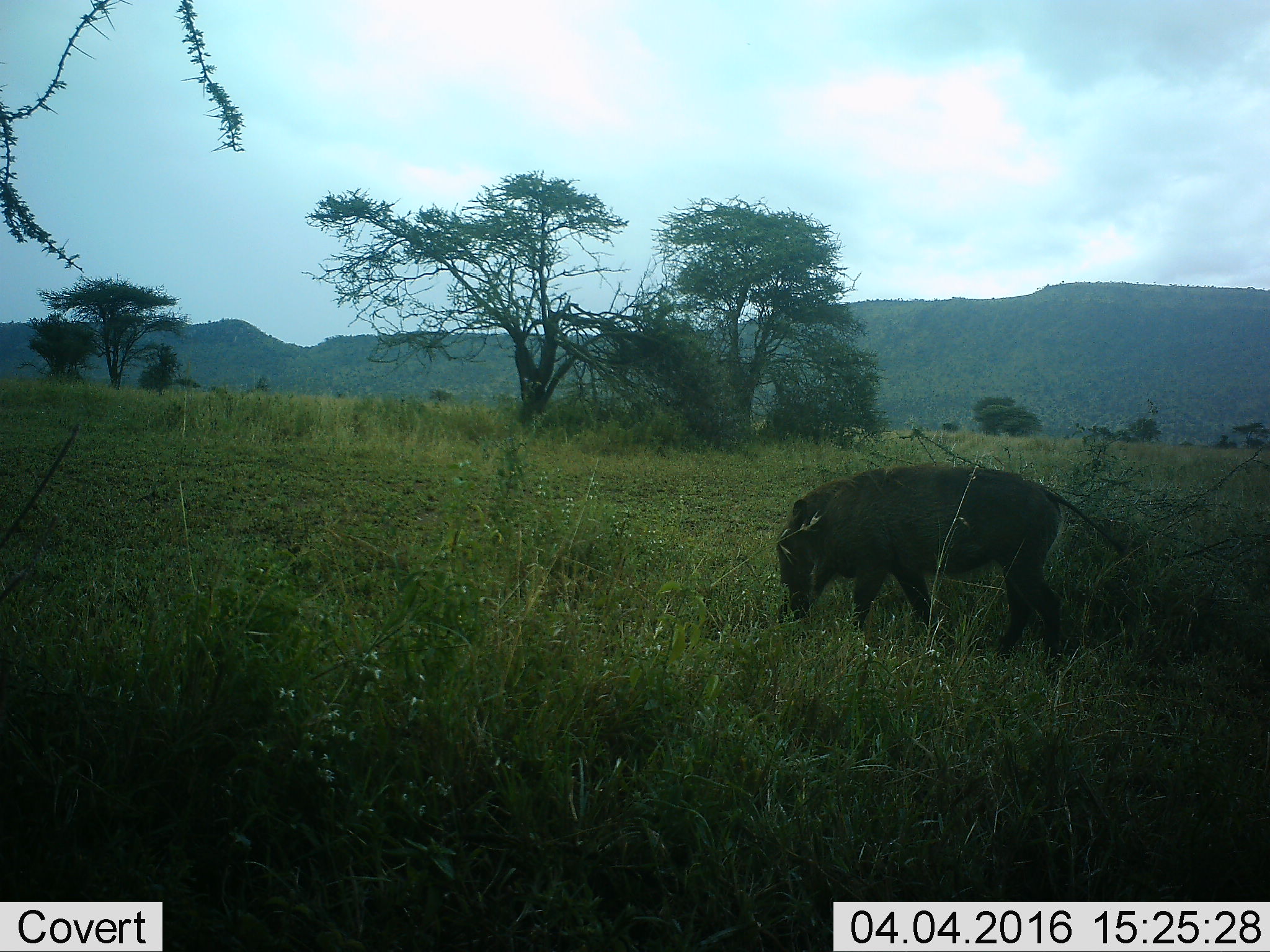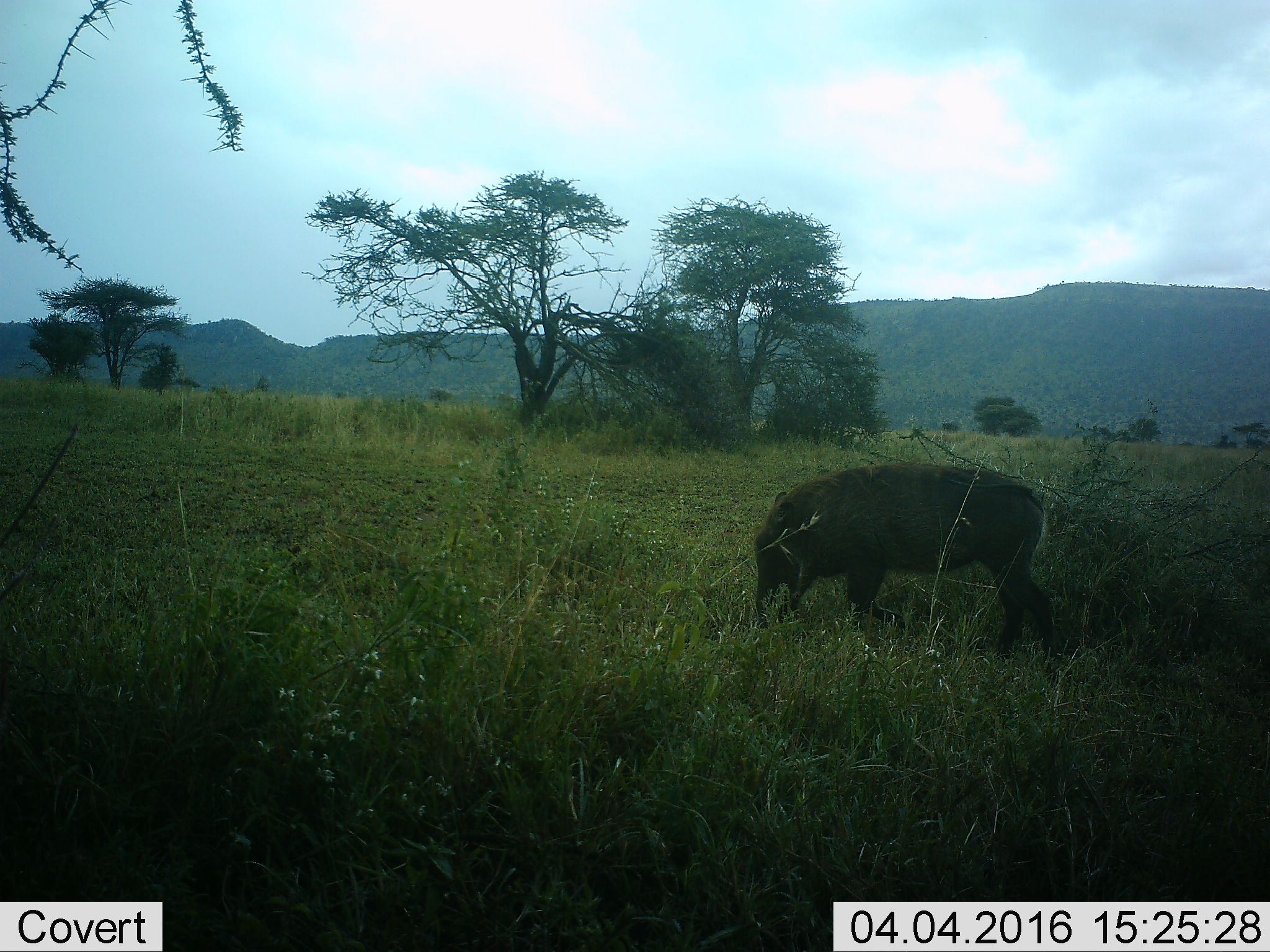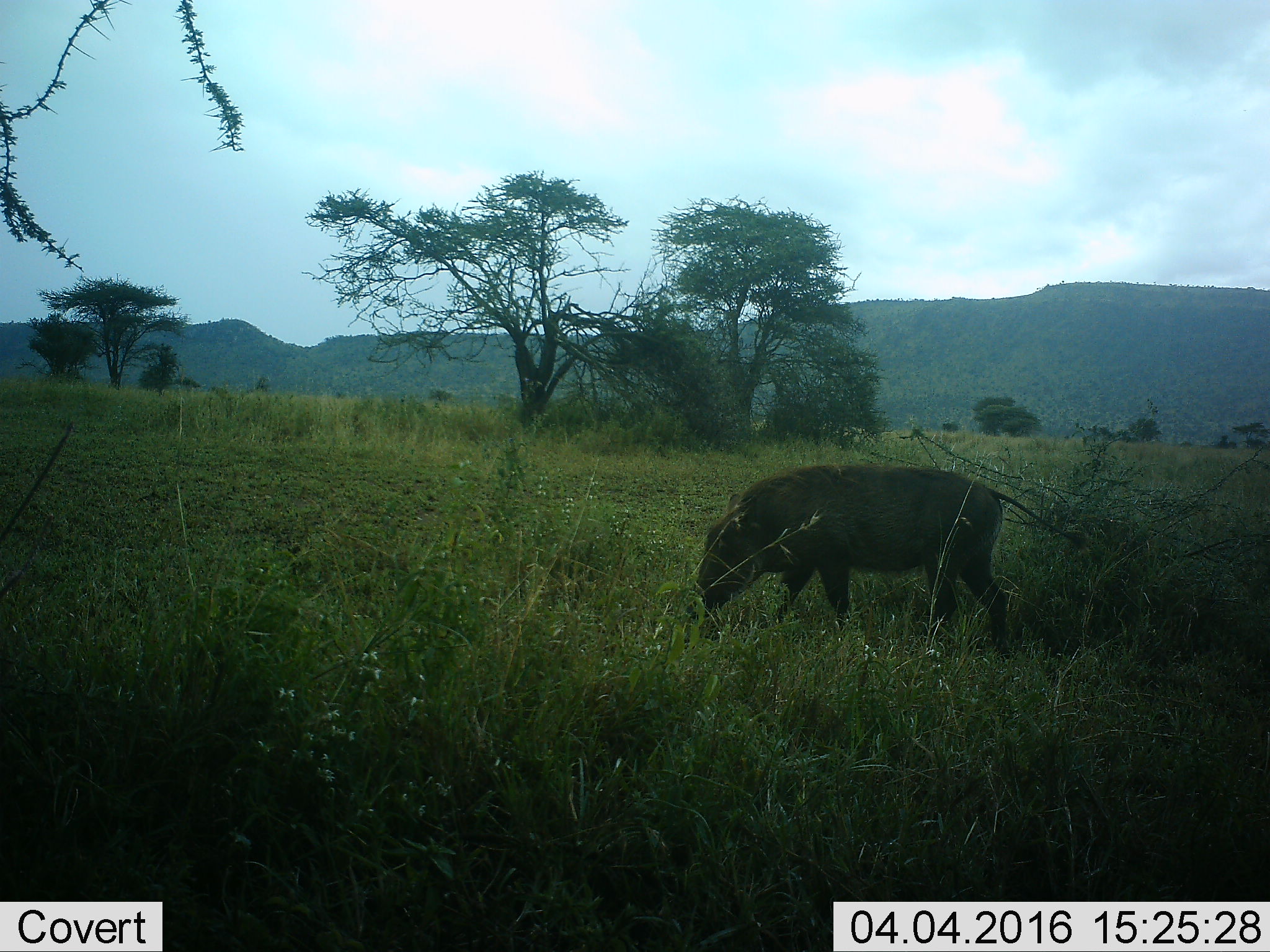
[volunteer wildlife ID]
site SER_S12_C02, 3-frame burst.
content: unidentified animal